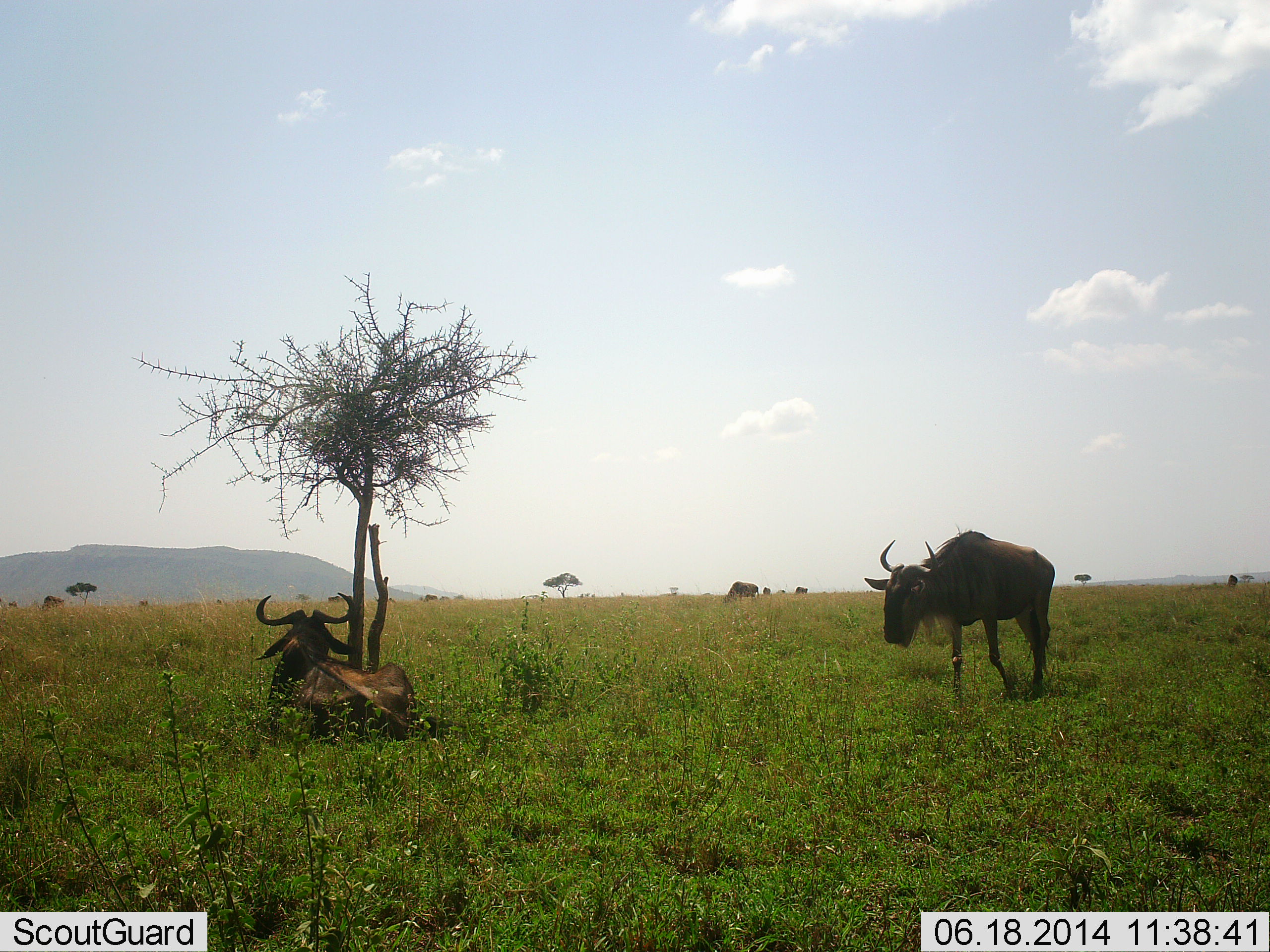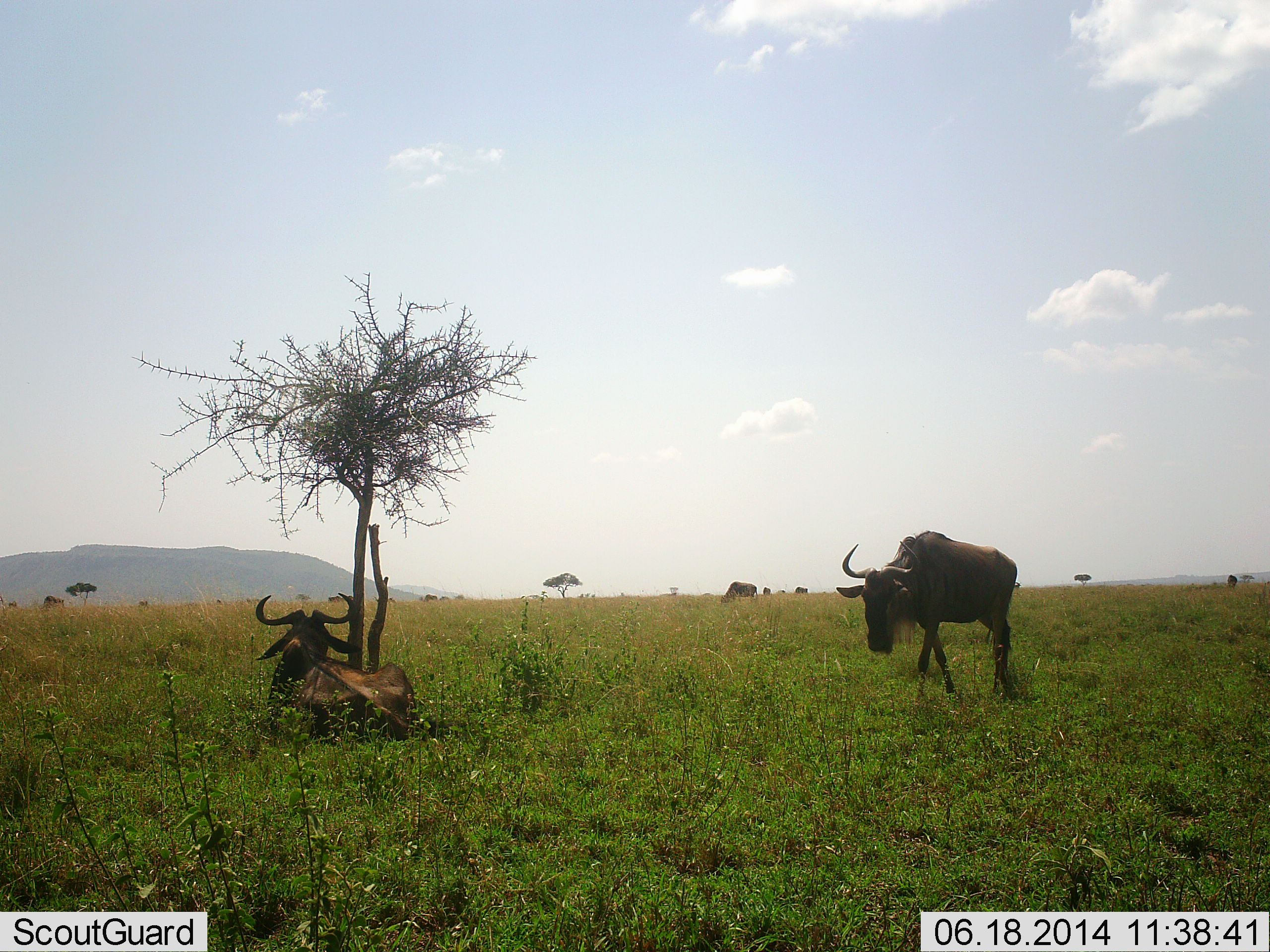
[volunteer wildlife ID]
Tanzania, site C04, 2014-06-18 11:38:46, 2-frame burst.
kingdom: Animalia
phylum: Chordata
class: Mammalia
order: Artiodactyla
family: Bovidae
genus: Connochaetes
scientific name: Connochaetes taurinus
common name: blue wildebeest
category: wildebeest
Wildebeest (blue wildebeest) (Connochaetes taurinus), count 3. Behavior (volunteer vote fractions): standing 40%, resting 70%, moving 80%, interacting 0%. Young present (vote fraction): 0%. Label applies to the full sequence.